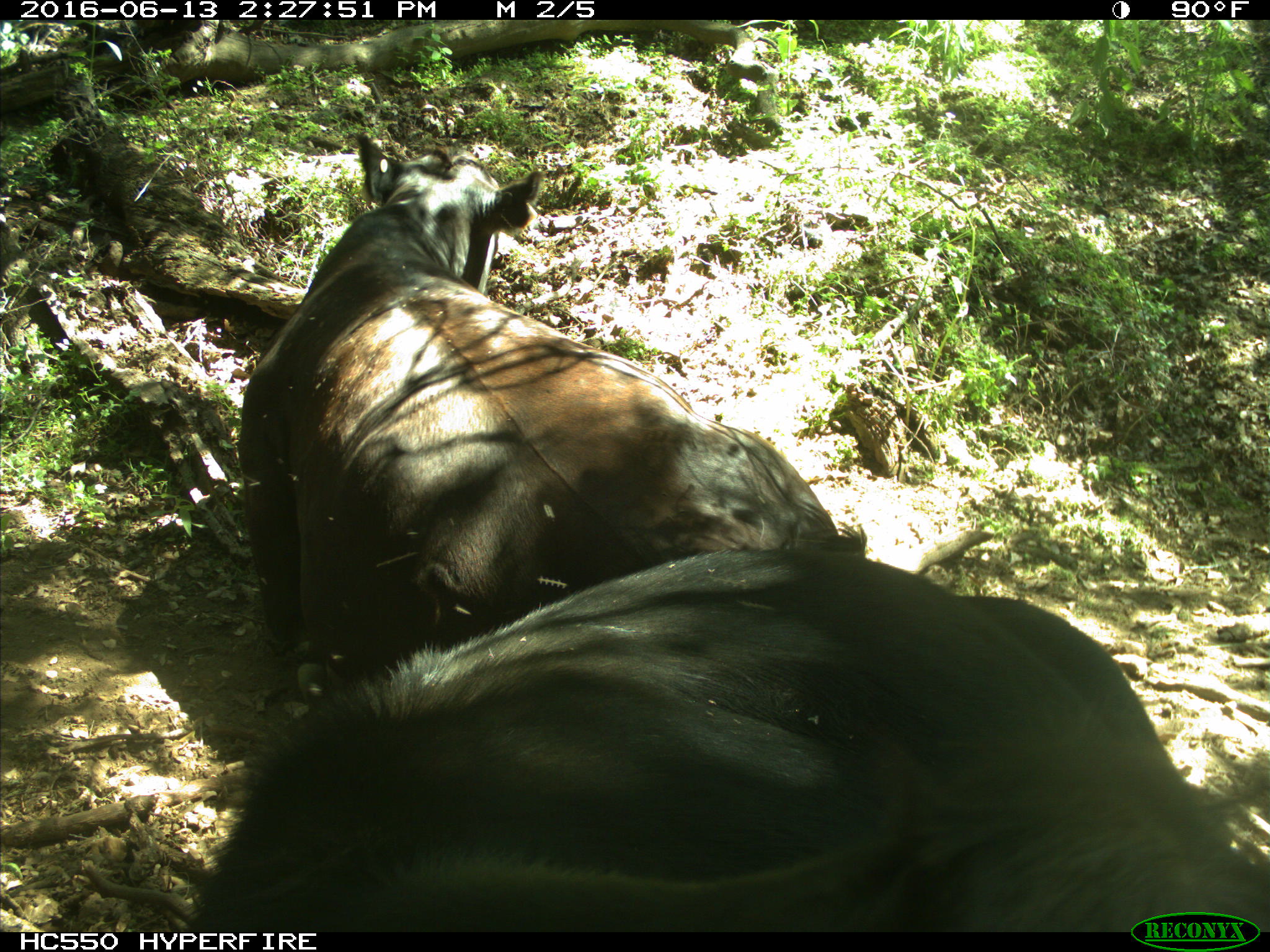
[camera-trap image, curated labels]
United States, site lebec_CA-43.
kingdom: Animalia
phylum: Chordata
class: Mammalia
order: Artiodactyla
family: Bovidae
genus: Bos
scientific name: Bos taurus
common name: domestic cow